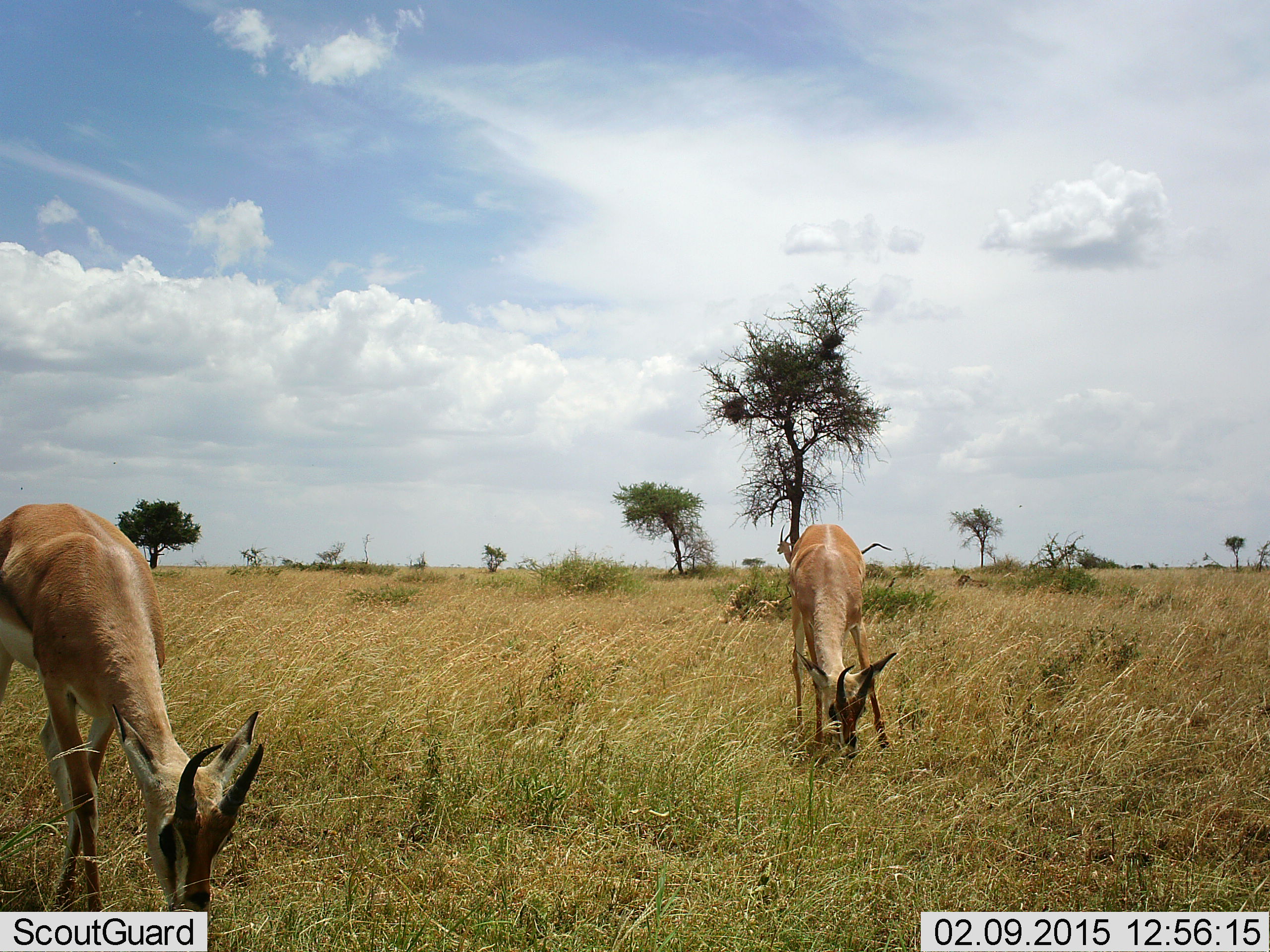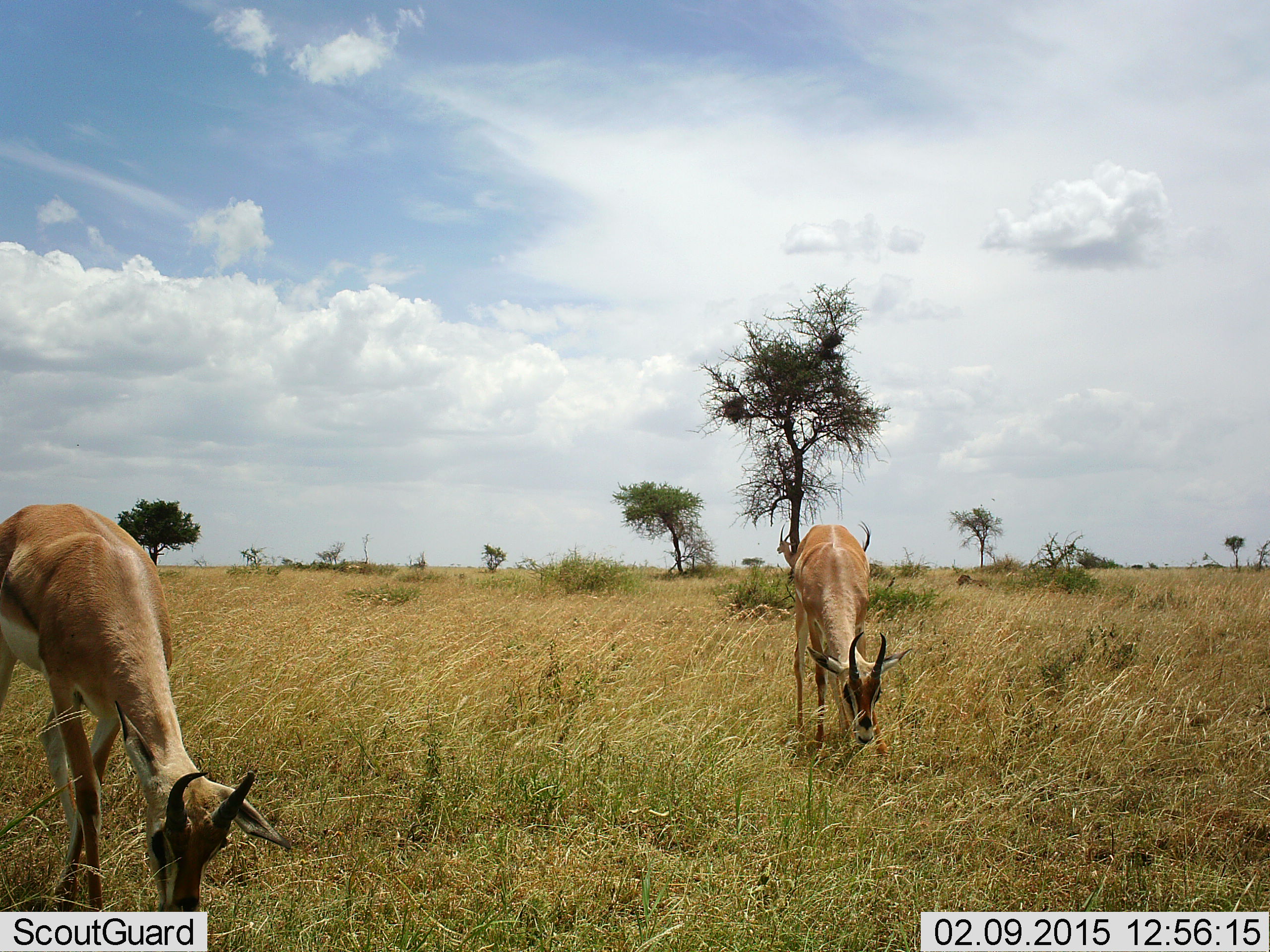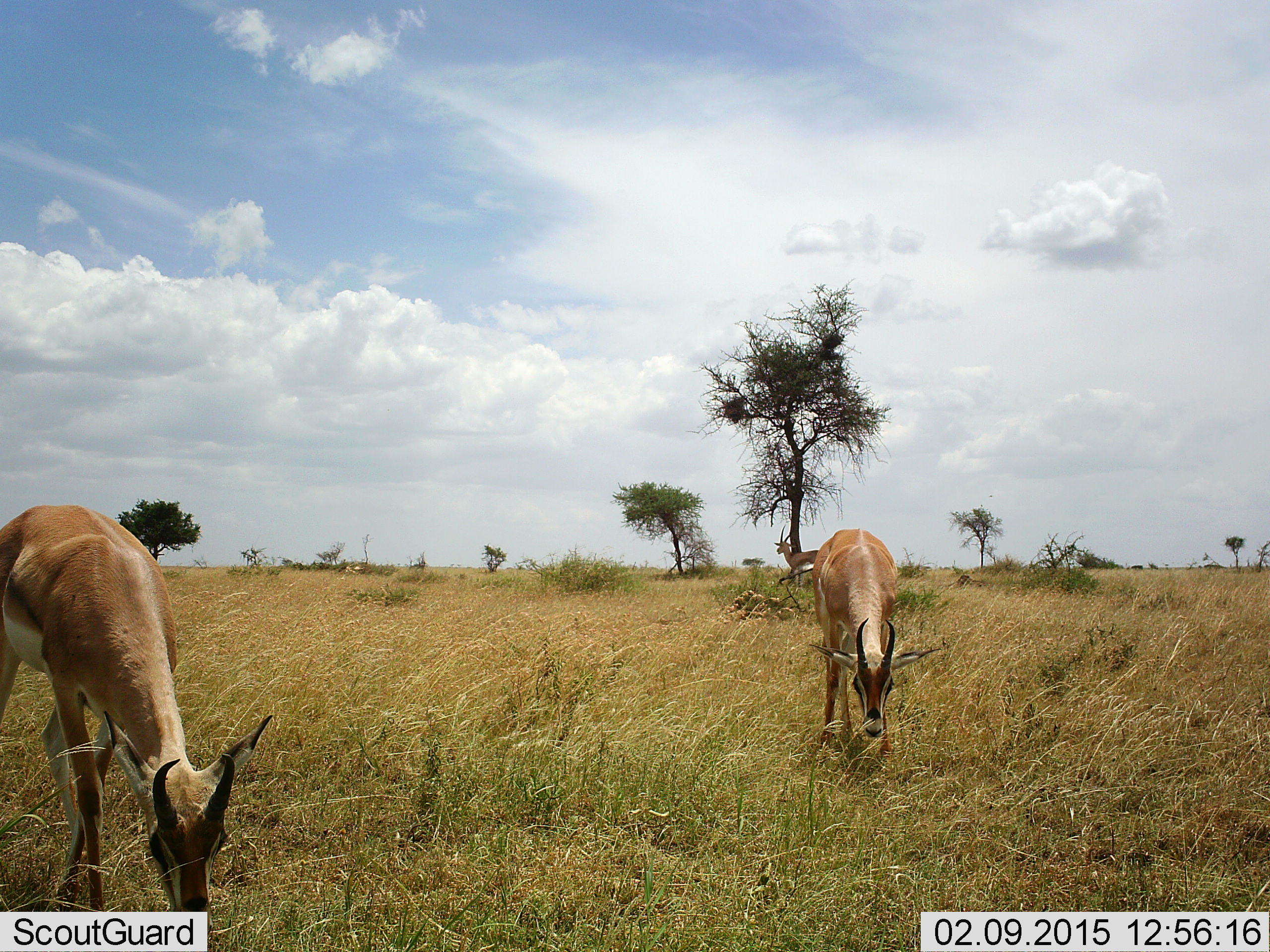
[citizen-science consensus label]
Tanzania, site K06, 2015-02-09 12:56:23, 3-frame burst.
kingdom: Animalia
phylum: Chordata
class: Mammalia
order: Artiodactyla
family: Bovidae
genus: Nanger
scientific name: Nanger granti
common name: grant's gazelle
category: gazellegrants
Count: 2.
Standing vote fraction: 60%.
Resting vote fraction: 0%.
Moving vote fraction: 0%.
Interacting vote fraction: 0%.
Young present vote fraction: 0%.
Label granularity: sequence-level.